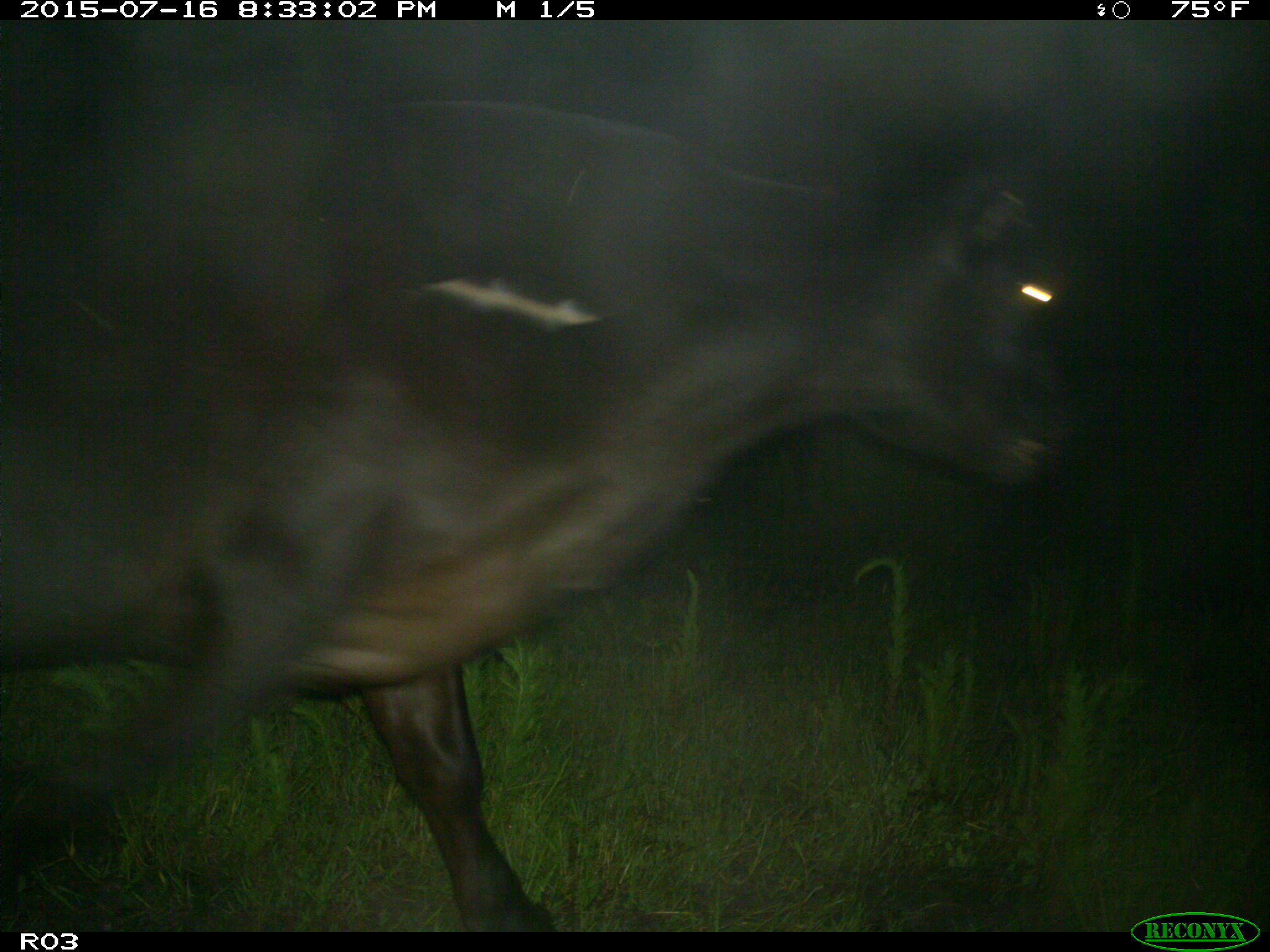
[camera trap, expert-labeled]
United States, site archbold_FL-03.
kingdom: Animalia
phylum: Chordata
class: Mammalia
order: Artiodactyla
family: Bovidae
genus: Bos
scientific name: Bos taurus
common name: domestic cow